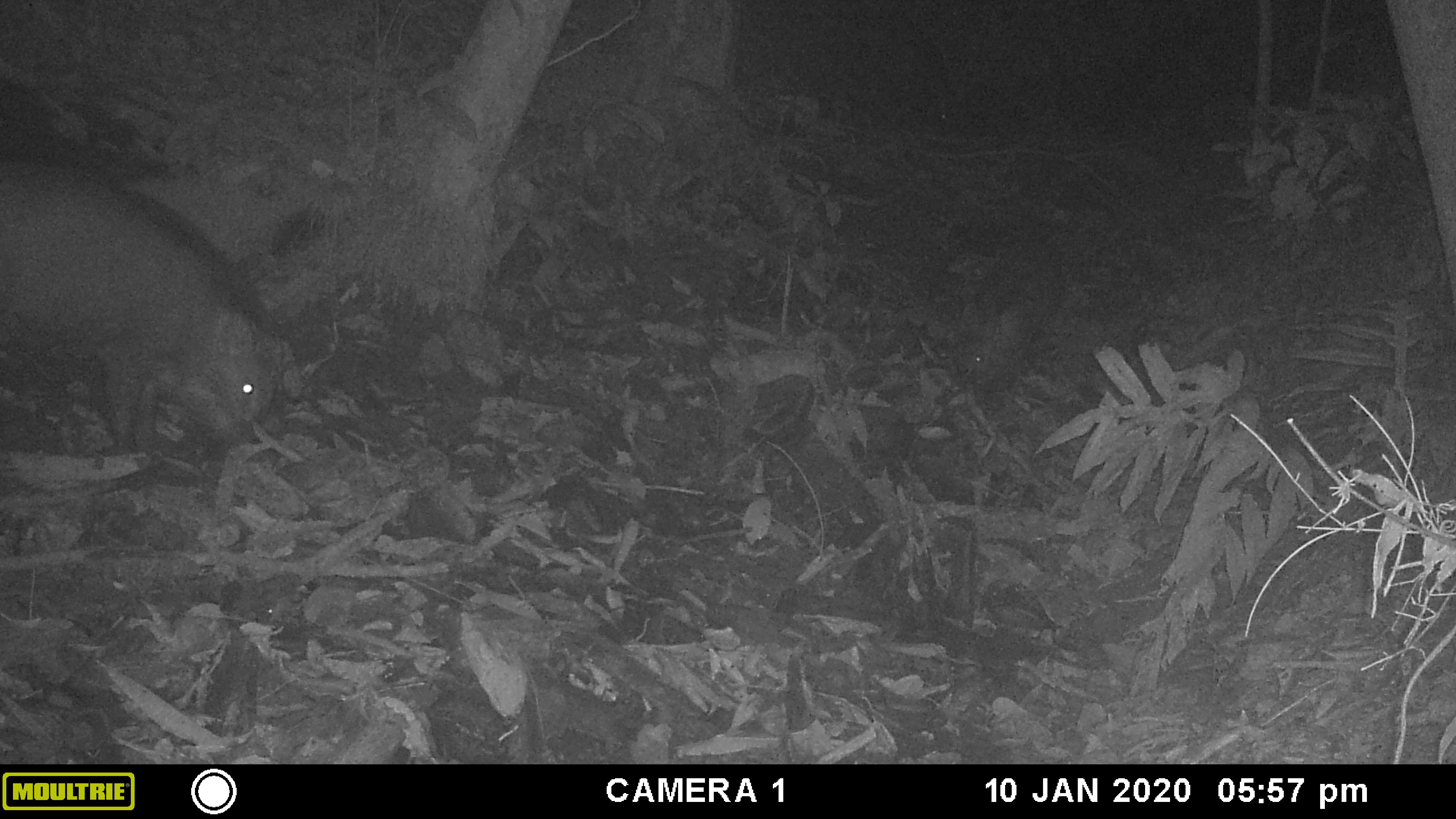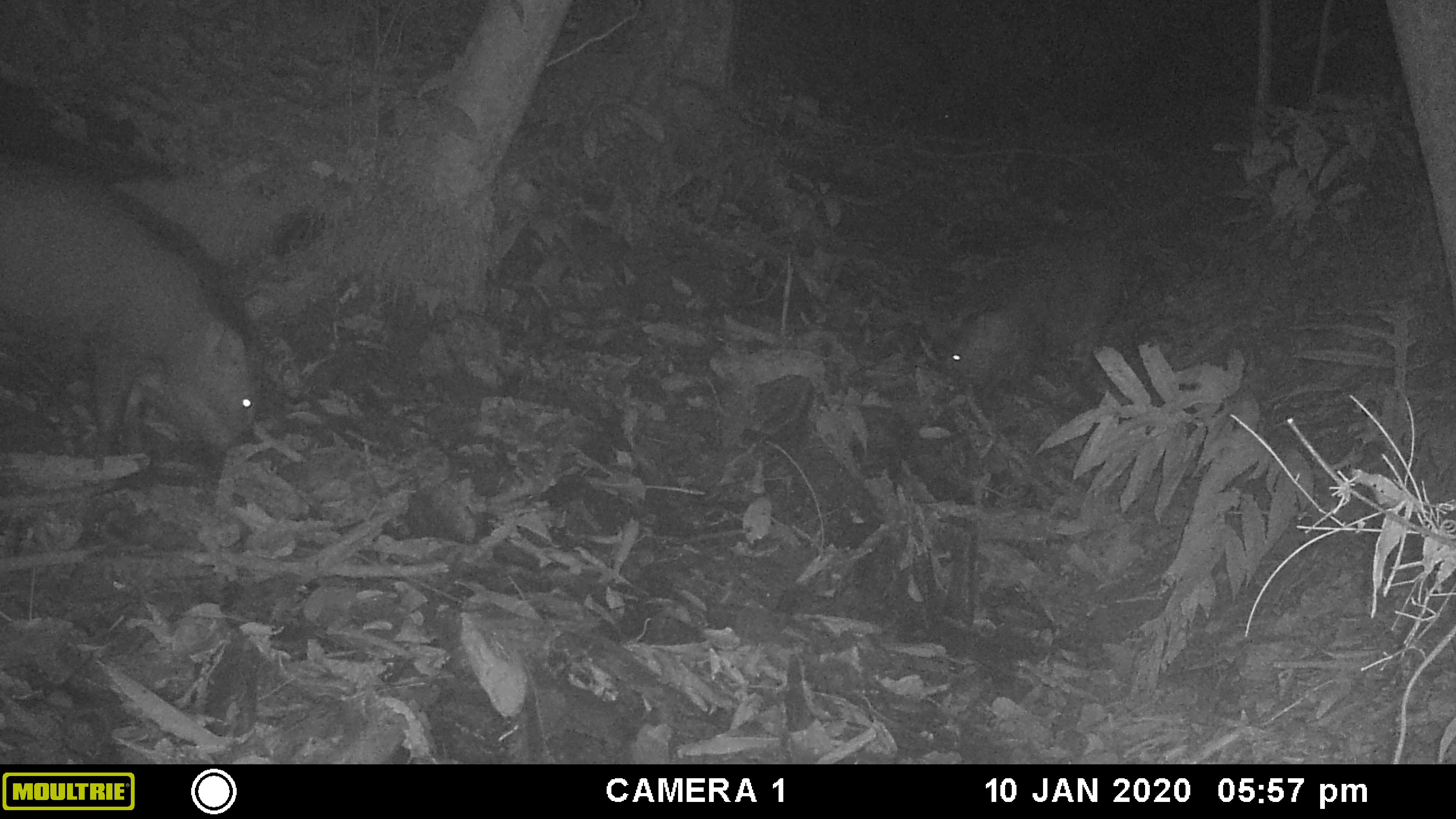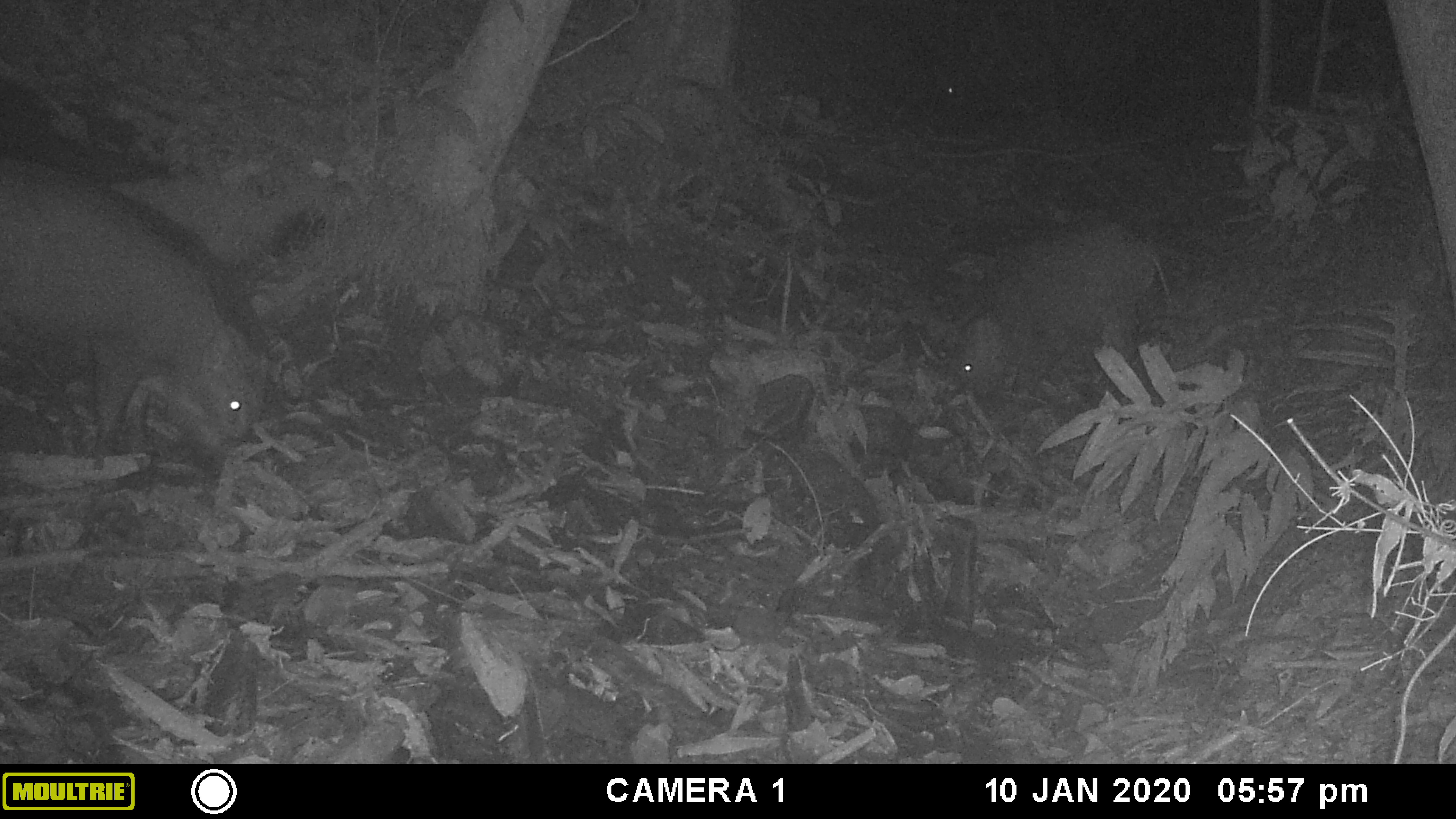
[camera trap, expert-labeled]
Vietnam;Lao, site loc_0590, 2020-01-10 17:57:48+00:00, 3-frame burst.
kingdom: Animalia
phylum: Chordata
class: Mammalia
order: Artiodactyla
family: Suidae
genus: Sus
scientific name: Sus scrofa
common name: eurasian wild pig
Eurasian wild pig (Sus scrofa). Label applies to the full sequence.